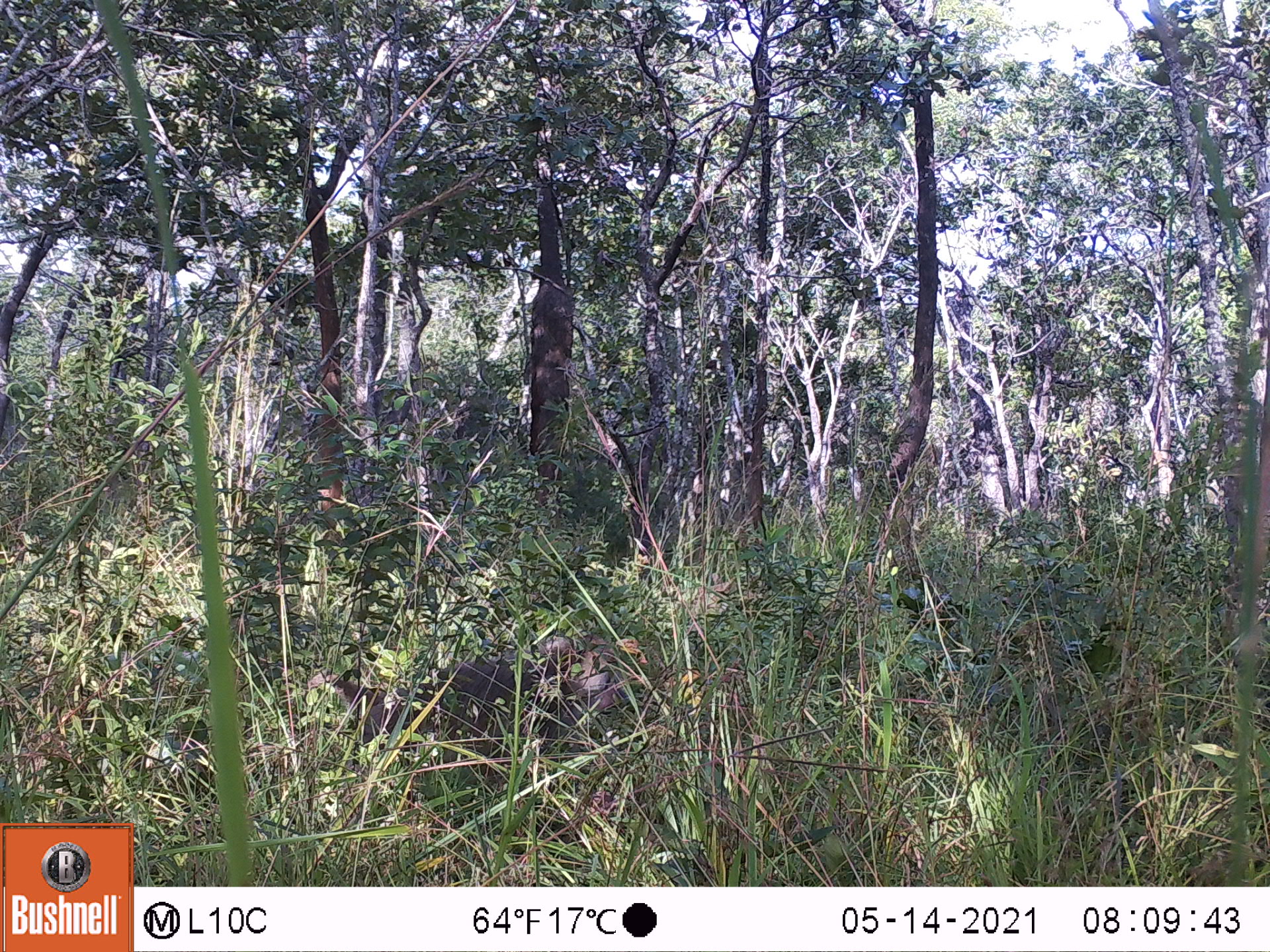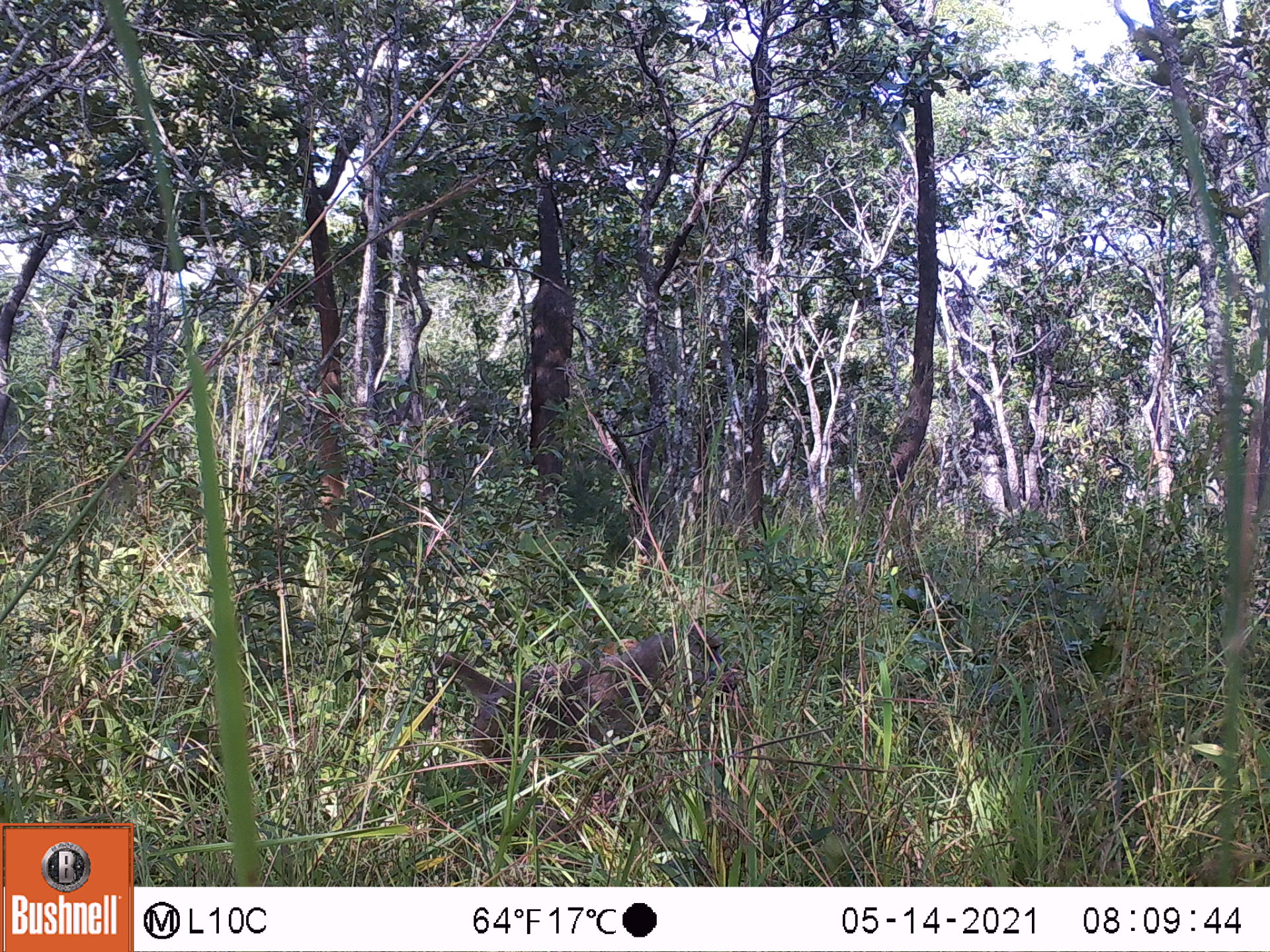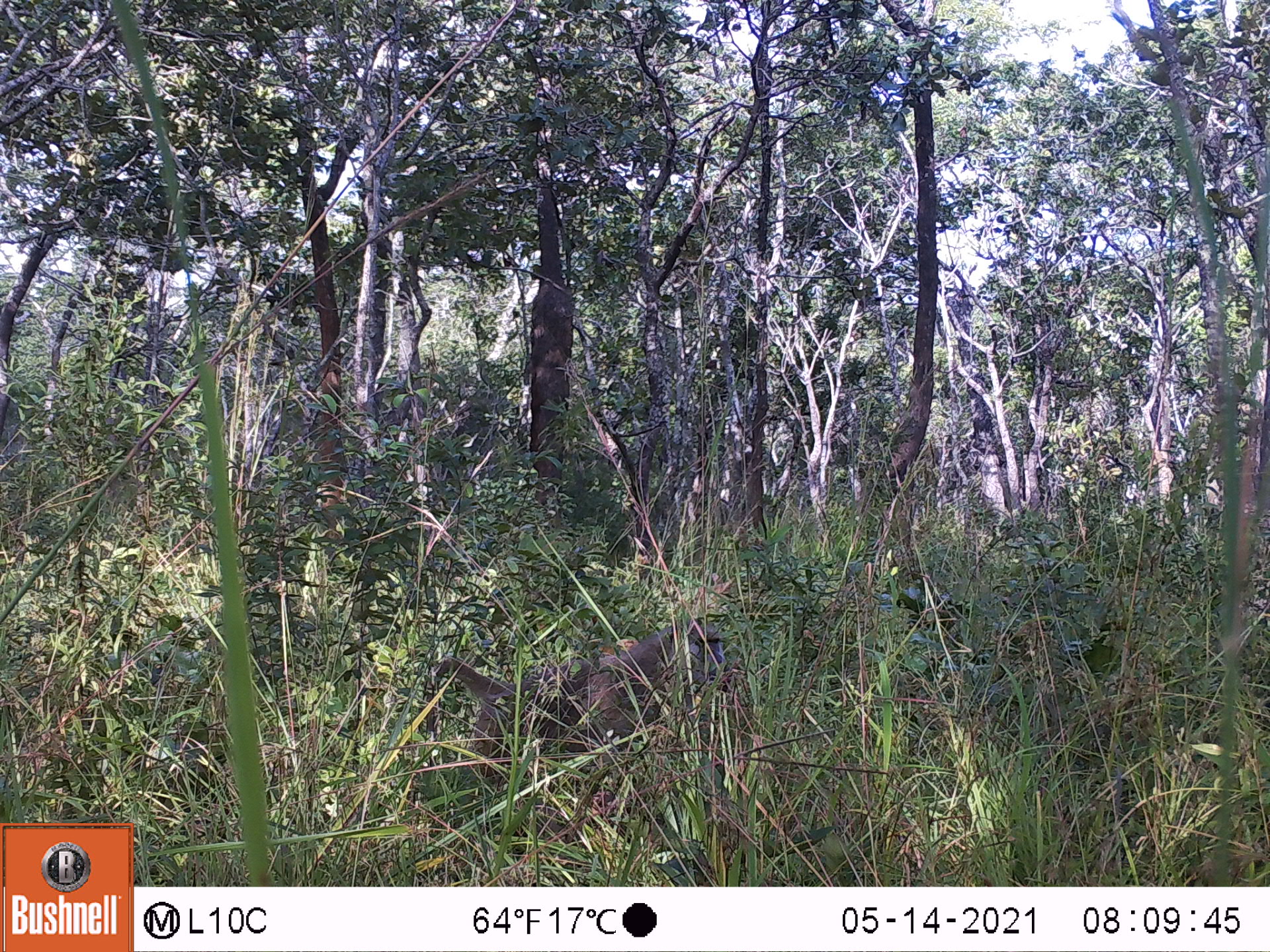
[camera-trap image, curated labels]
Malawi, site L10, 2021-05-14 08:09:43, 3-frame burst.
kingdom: Animalia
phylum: Chordata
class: Mammalia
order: Primates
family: Cercopithecidae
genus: Papio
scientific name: Papio cynocephalus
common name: yellow baboon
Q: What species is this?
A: Yellow baboon (Papio cynocephalus).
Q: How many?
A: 1.